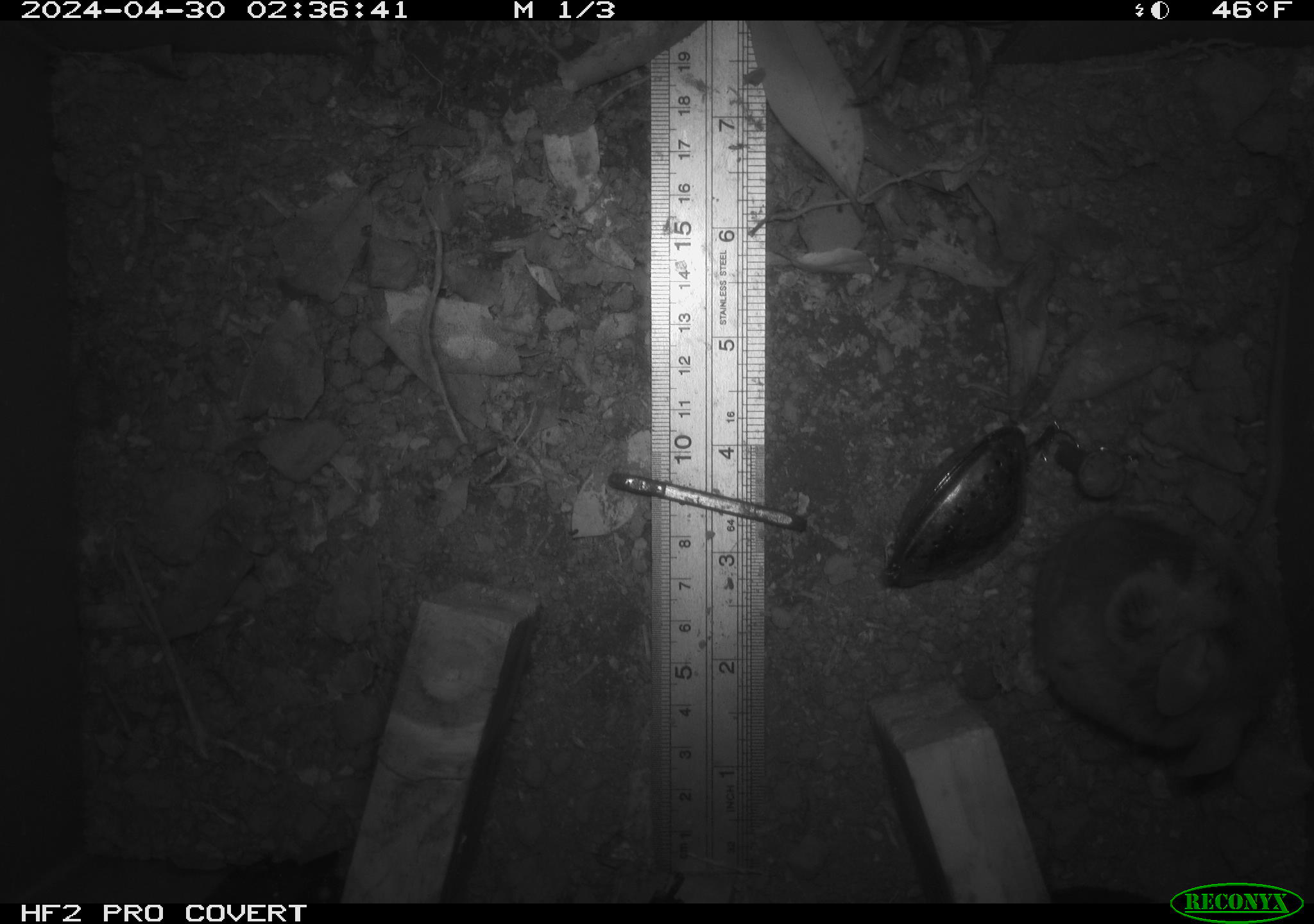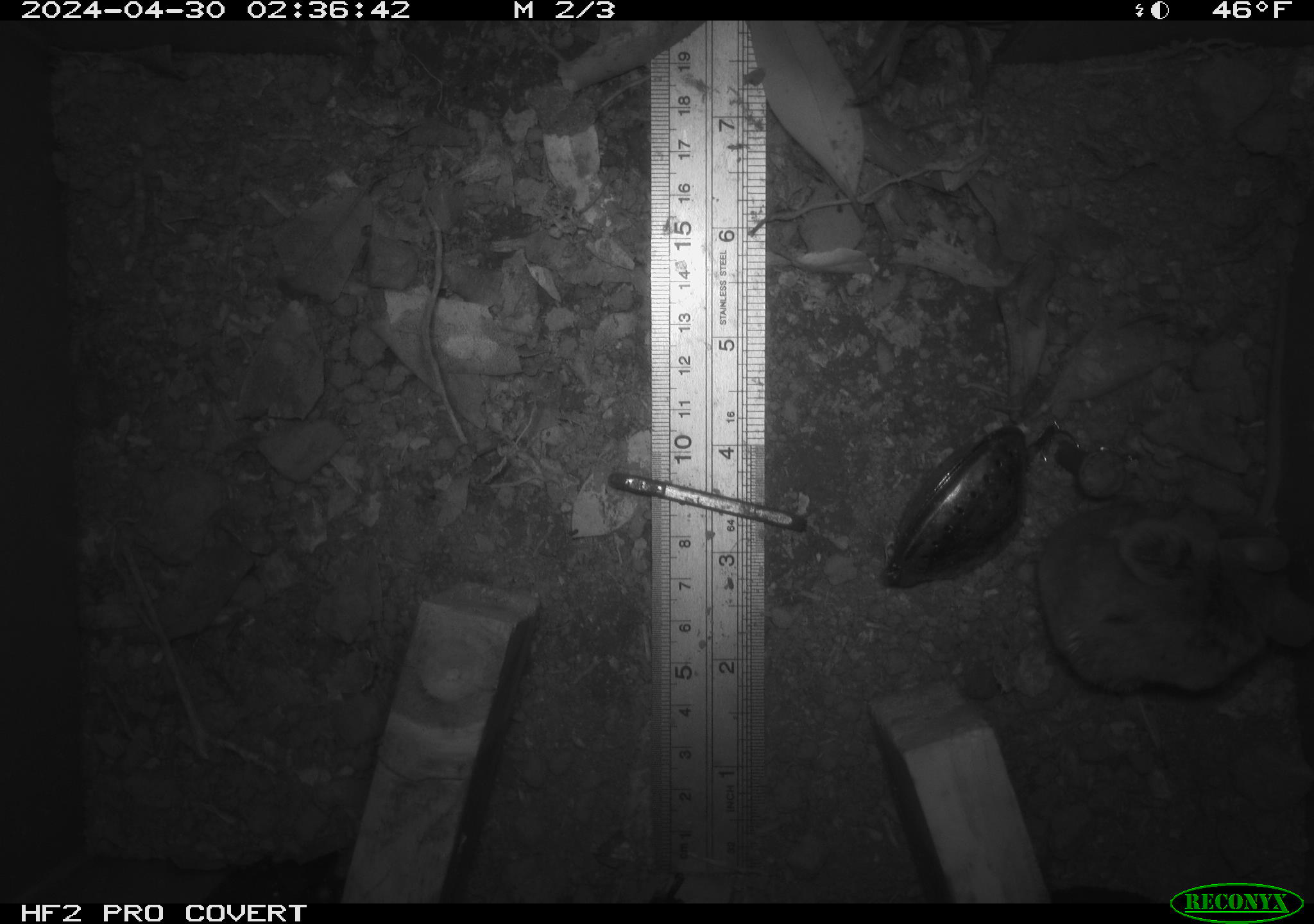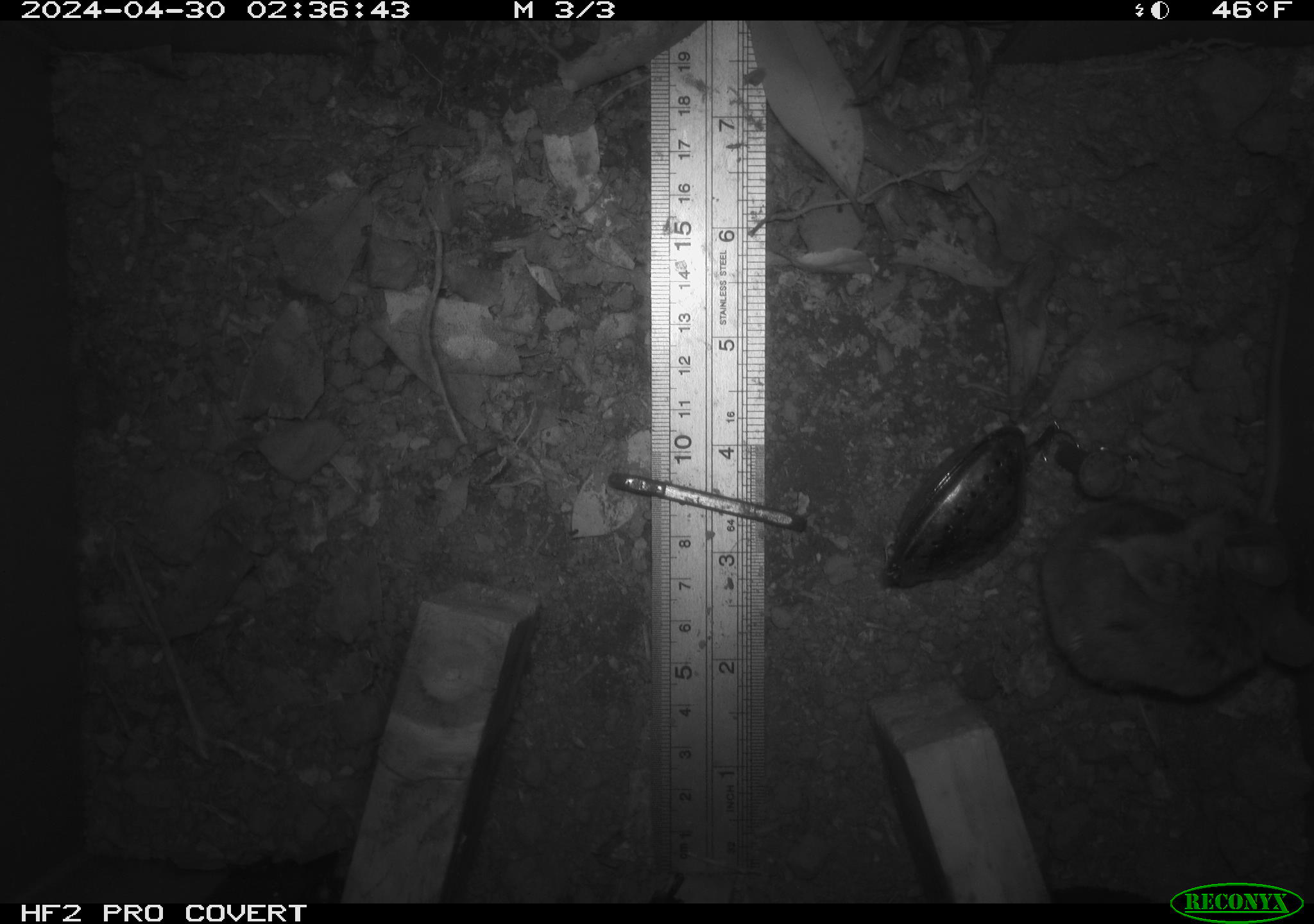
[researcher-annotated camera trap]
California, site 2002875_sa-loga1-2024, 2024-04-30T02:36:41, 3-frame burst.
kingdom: Animalia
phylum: Chordata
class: Mammalia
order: Rodentia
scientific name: Rodentia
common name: mouse species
Mouse species (Rodentia).